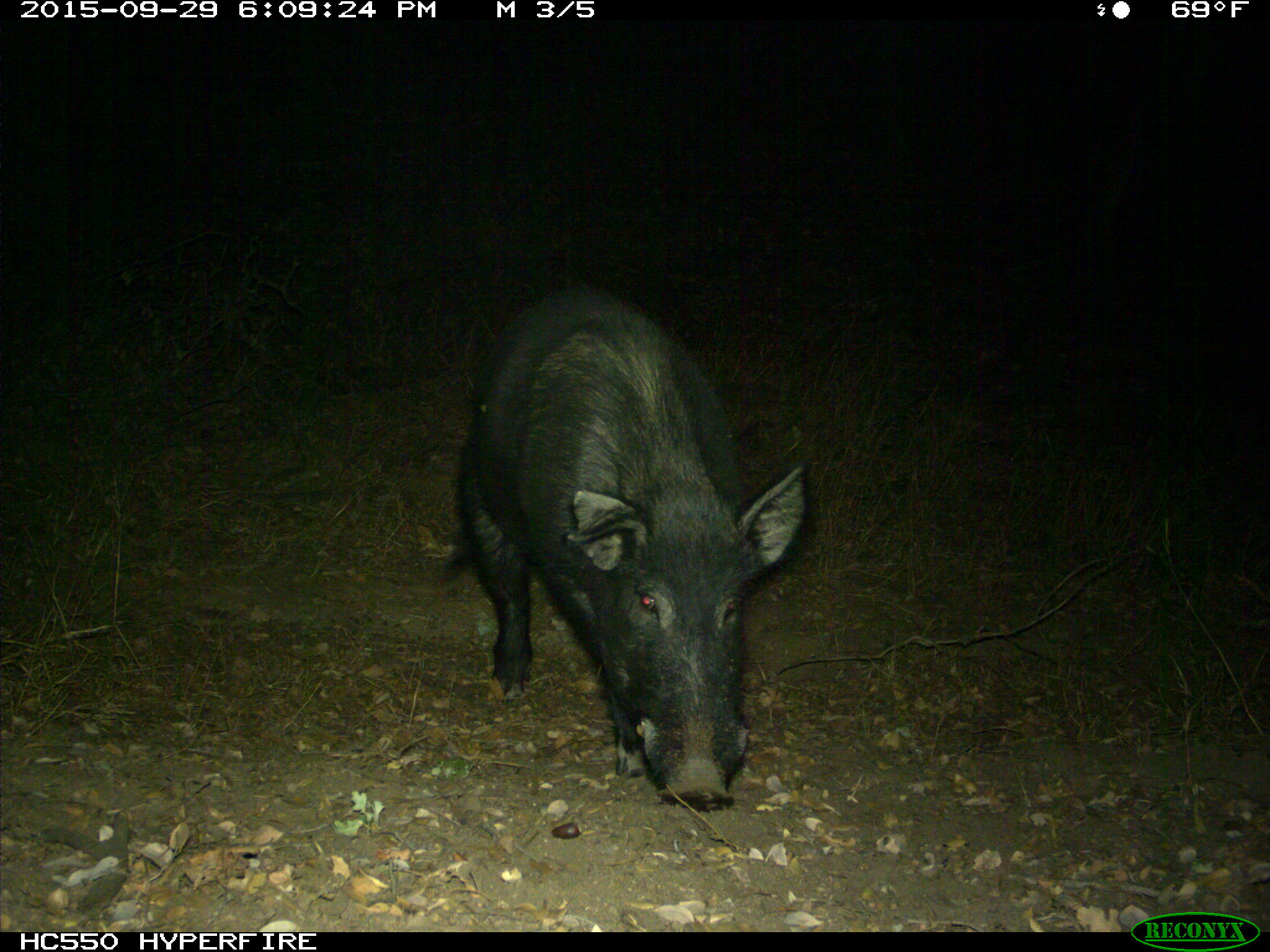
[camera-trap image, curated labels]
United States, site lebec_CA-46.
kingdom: Animalia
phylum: Chordata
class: Mammalia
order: Artiodactyla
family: Suidae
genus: Sus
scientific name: Sus scrofa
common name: wild boar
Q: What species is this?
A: Sus scrofa (wild boar).